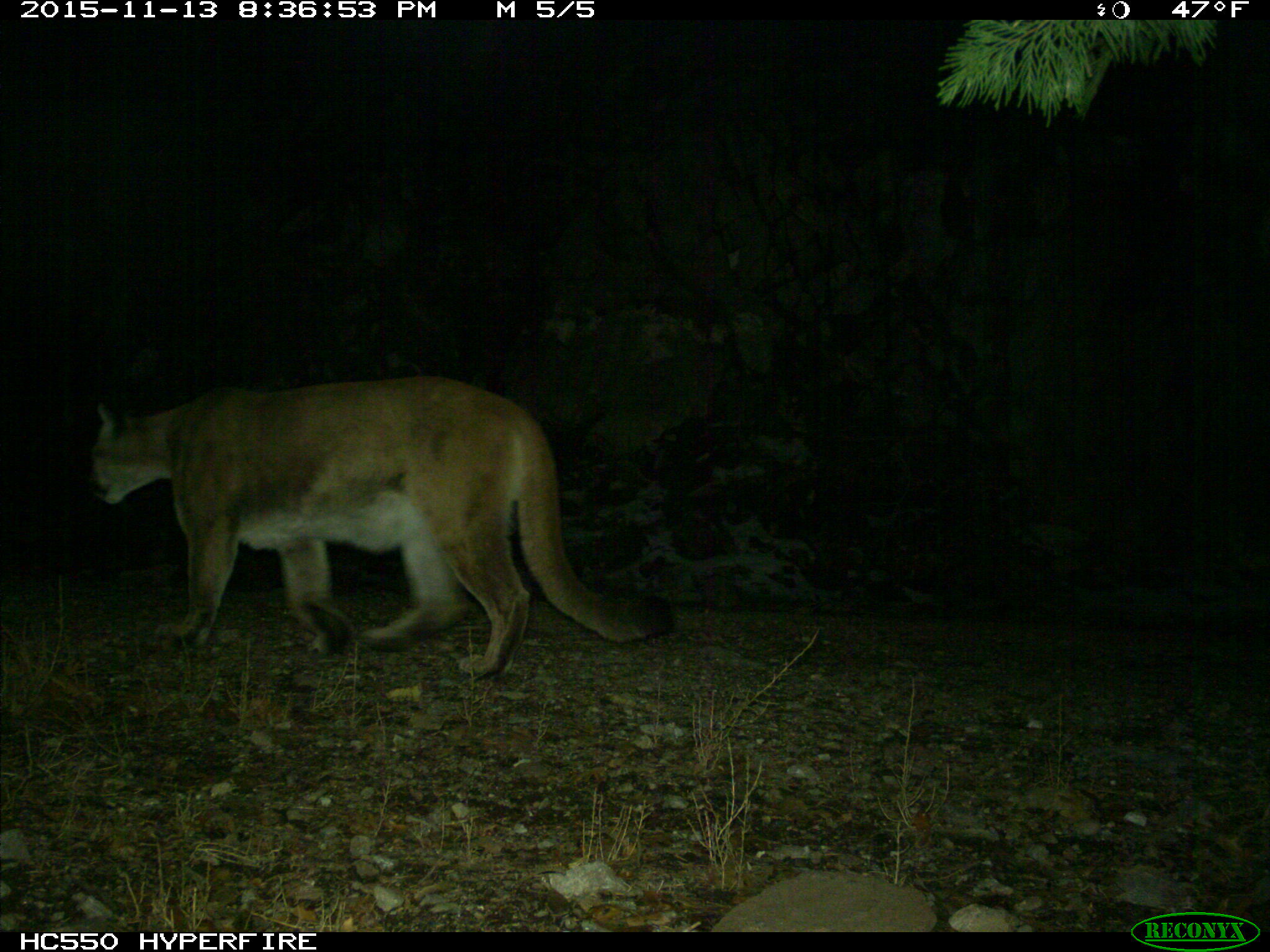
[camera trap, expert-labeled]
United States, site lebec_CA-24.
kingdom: Animalia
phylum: Chordata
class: Mammalia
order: Carnivora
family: Felidae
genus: Puma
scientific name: Puma concolor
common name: mountain lion